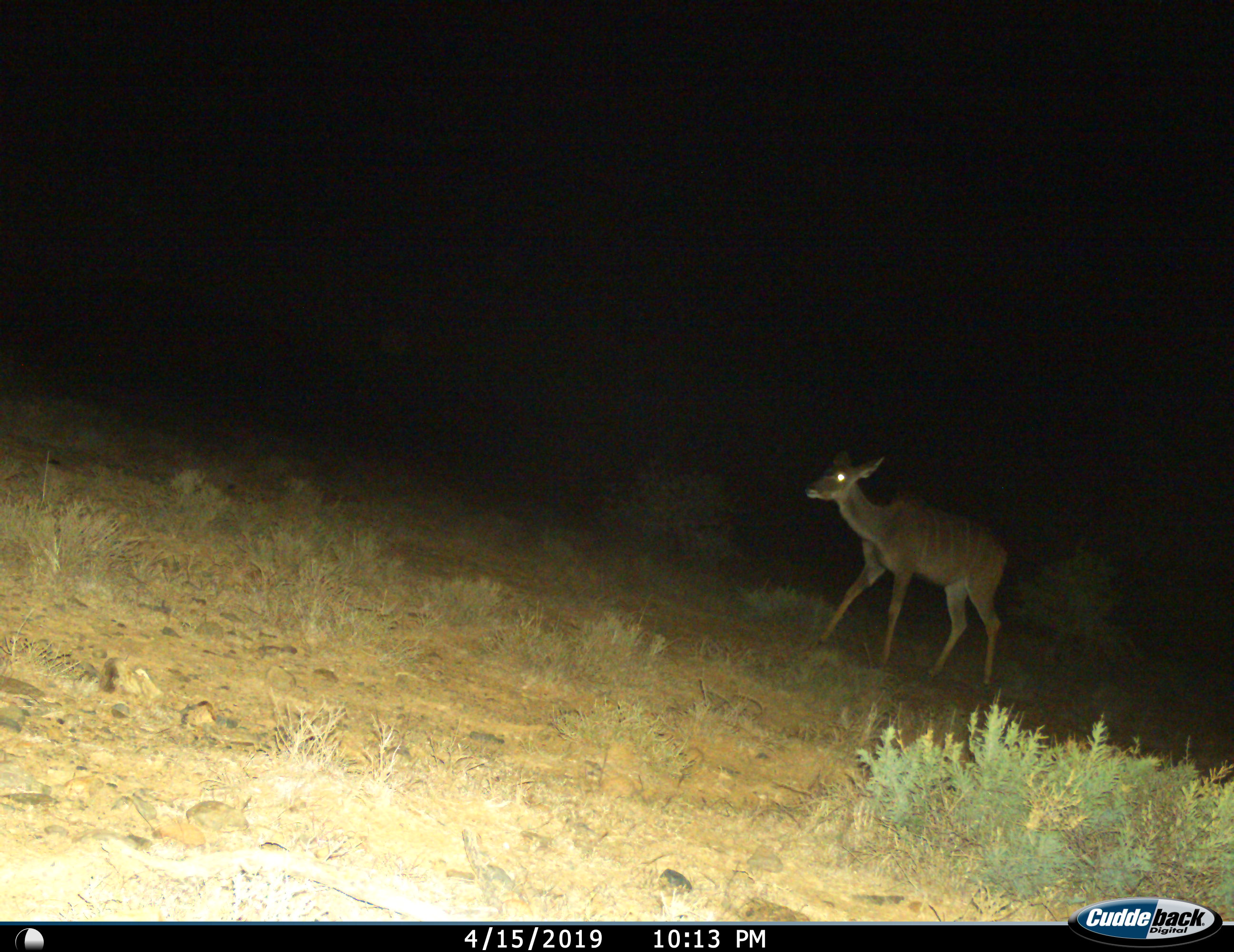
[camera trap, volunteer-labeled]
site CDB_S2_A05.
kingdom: Animalia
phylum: Chordata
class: Mammalia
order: Artiodactyla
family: Bovidae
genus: Tragelaphus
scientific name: Tragelaphus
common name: kudu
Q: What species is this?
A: Kudu (Tragelaphus).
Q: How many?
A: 1.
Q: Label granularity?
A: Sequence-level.